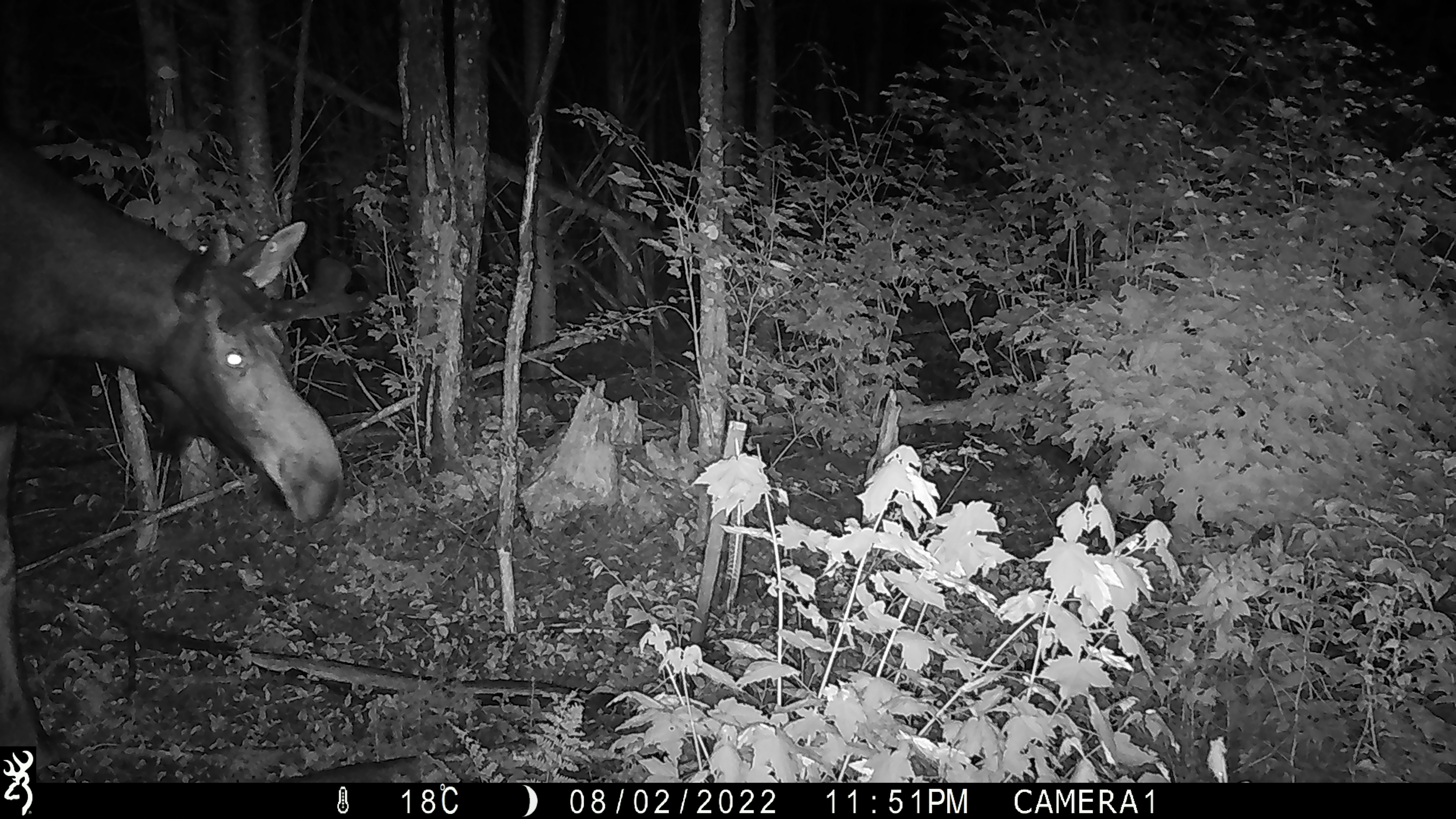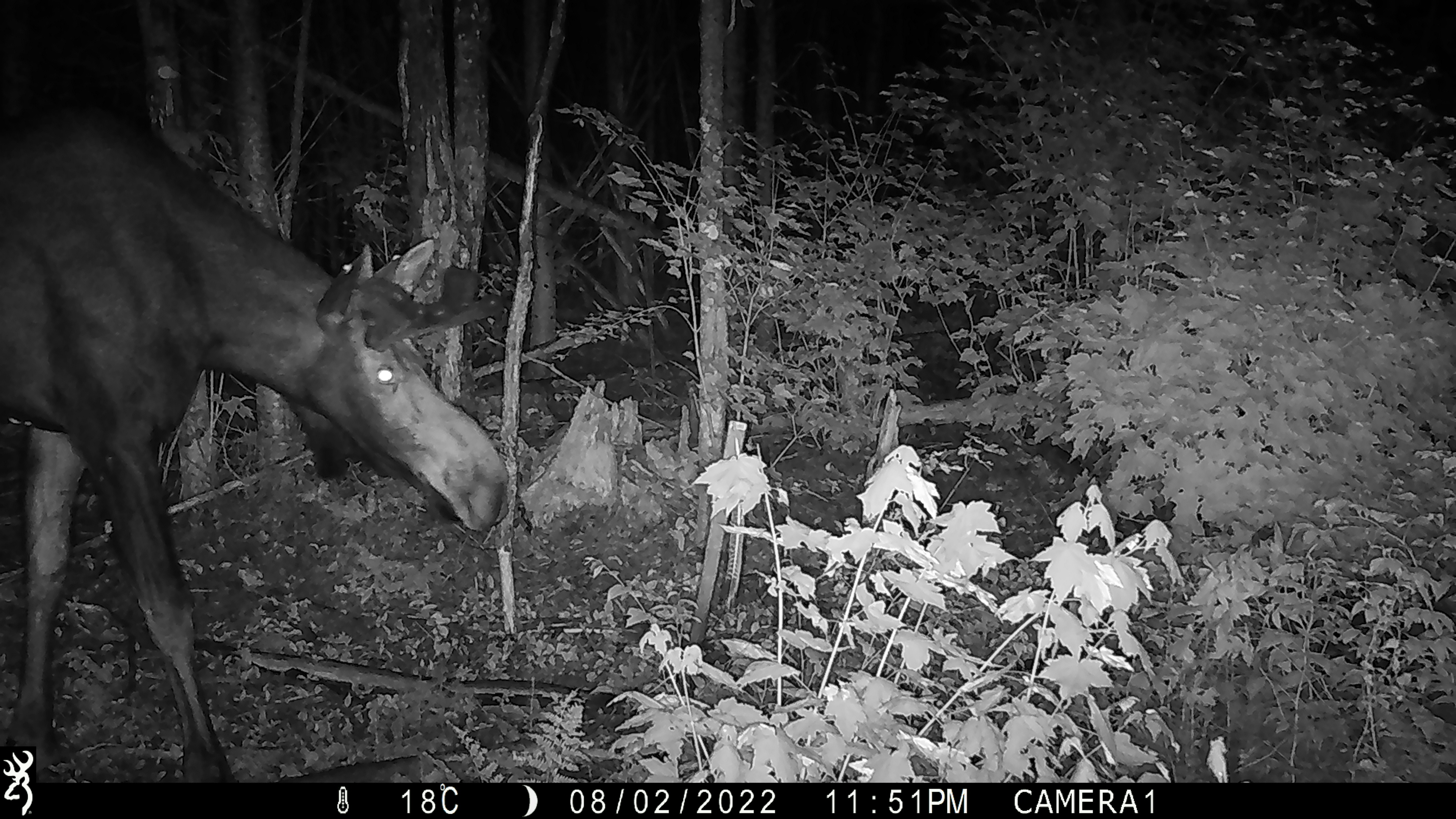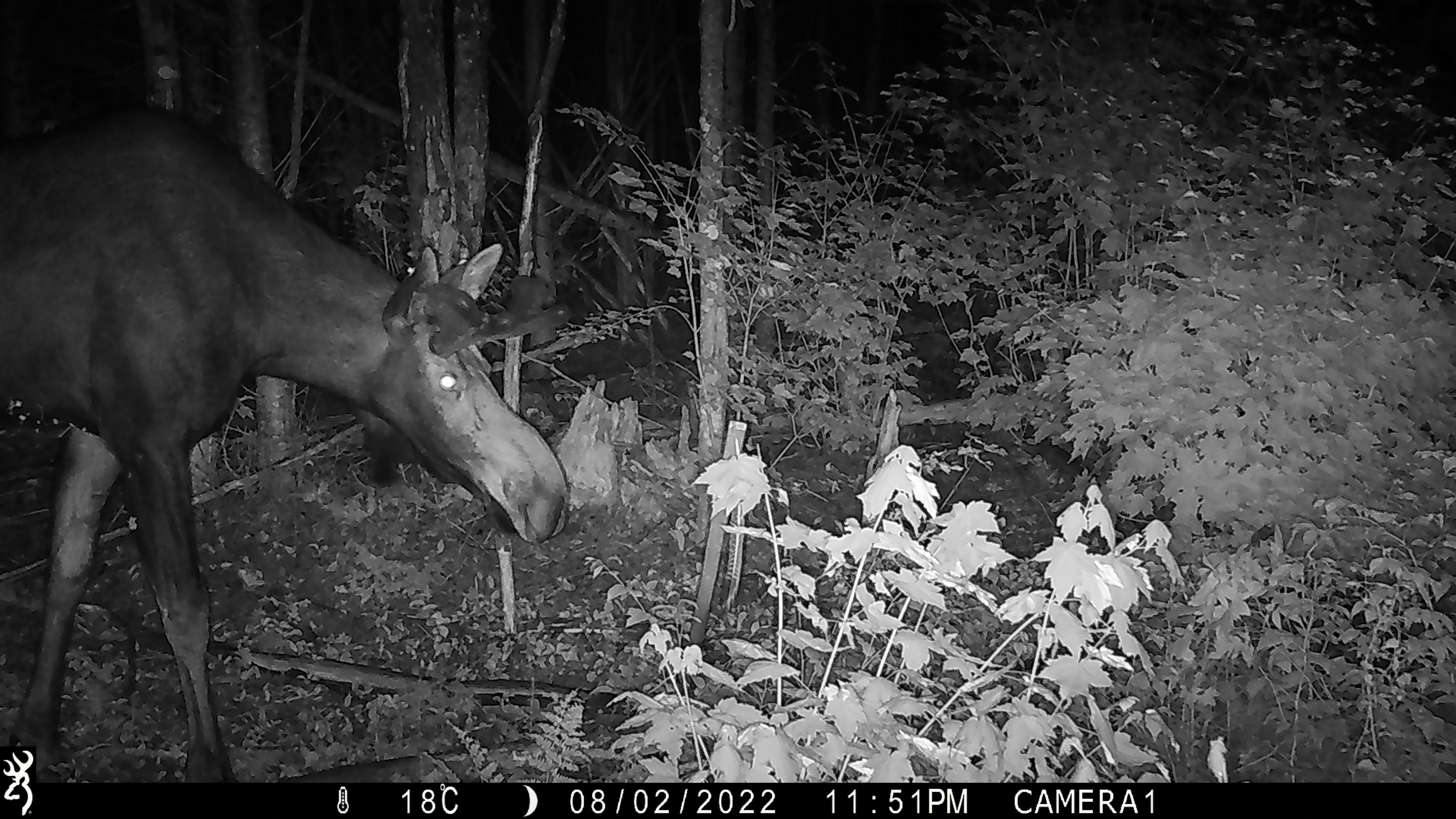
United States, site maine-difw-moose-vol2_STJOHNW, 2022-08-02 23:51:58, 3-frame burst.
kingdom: Animalia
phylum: Chordata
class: Mammalia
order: Artiodactyla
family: Cervidae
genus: Alces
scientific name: Alces alces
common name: moose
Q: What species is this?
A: Moose (Alces alces).